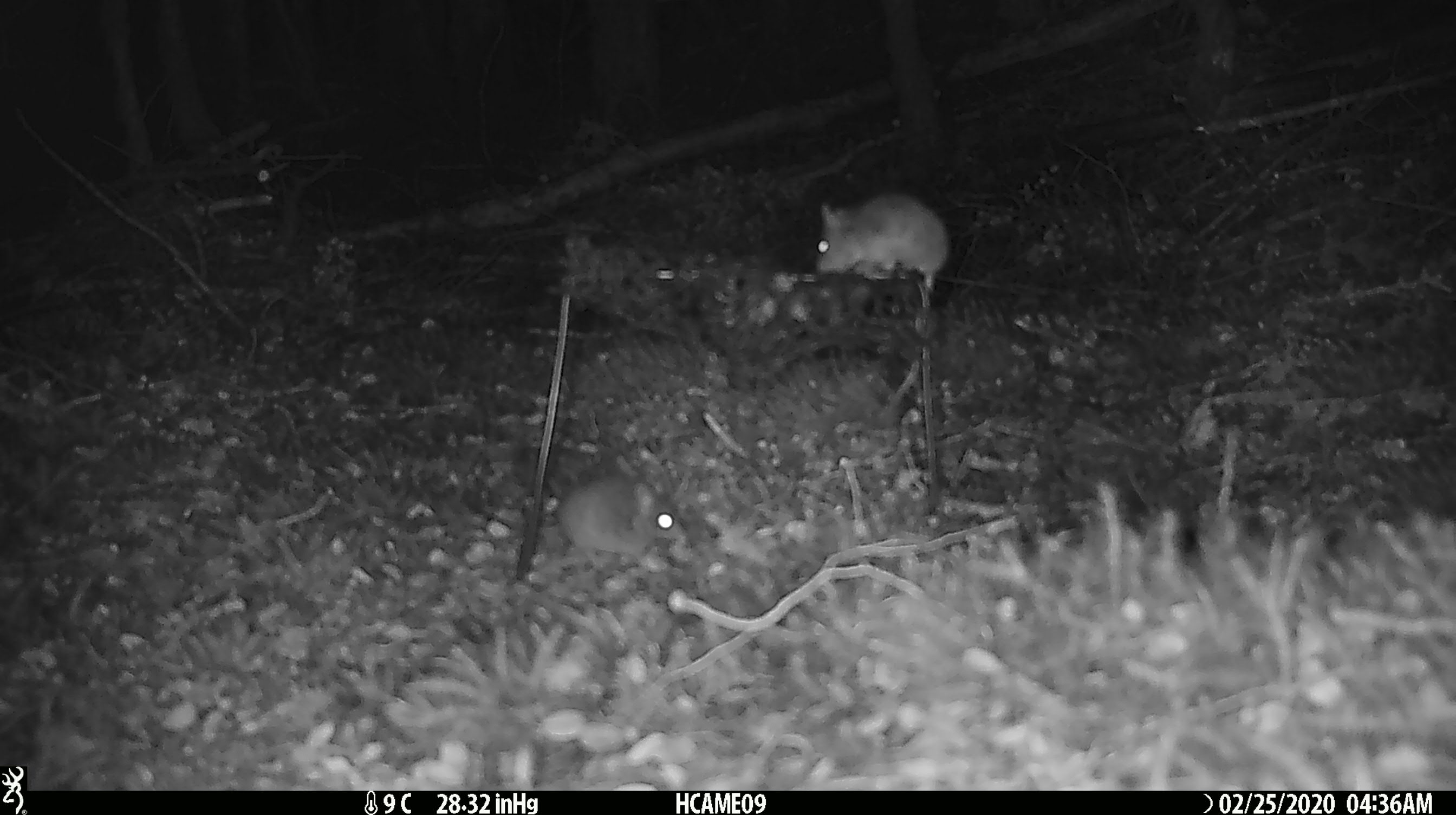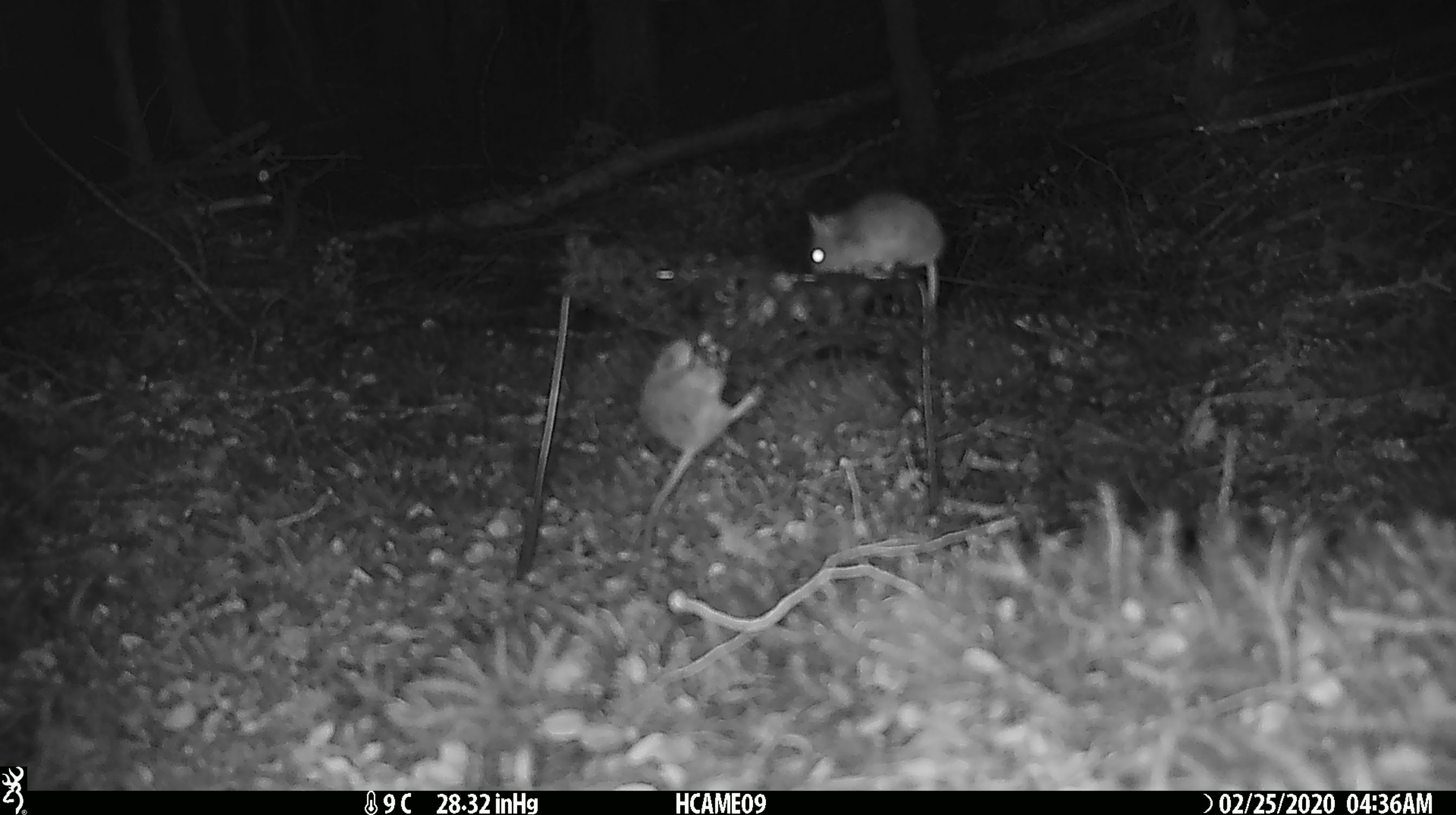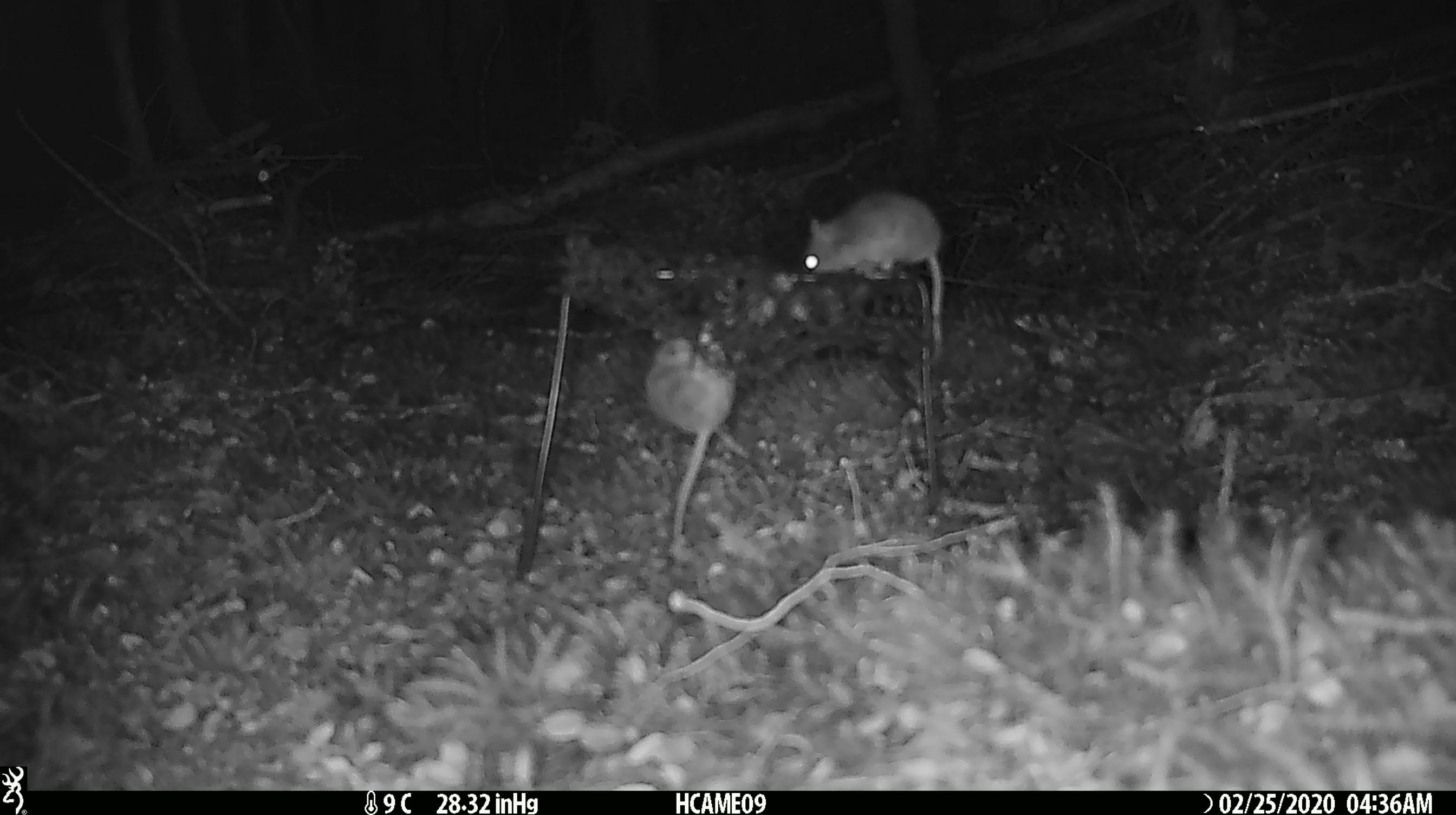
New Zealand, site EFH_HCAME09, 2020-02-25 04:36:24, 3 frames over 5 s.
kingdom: Animalia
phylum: Chordata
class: Mammalia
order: Rodentia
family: Muridae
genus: Mus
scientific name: Mus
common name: mouse